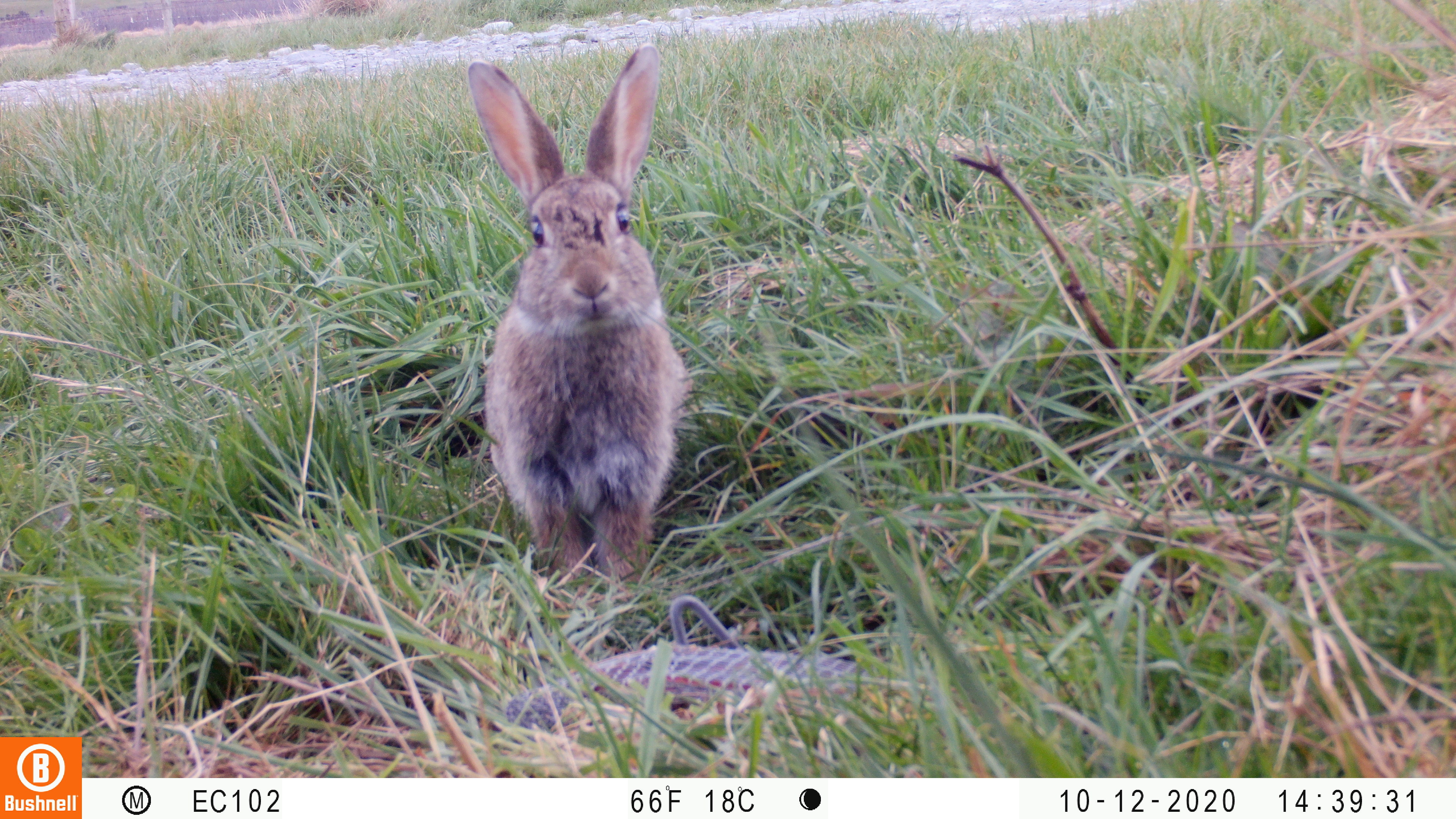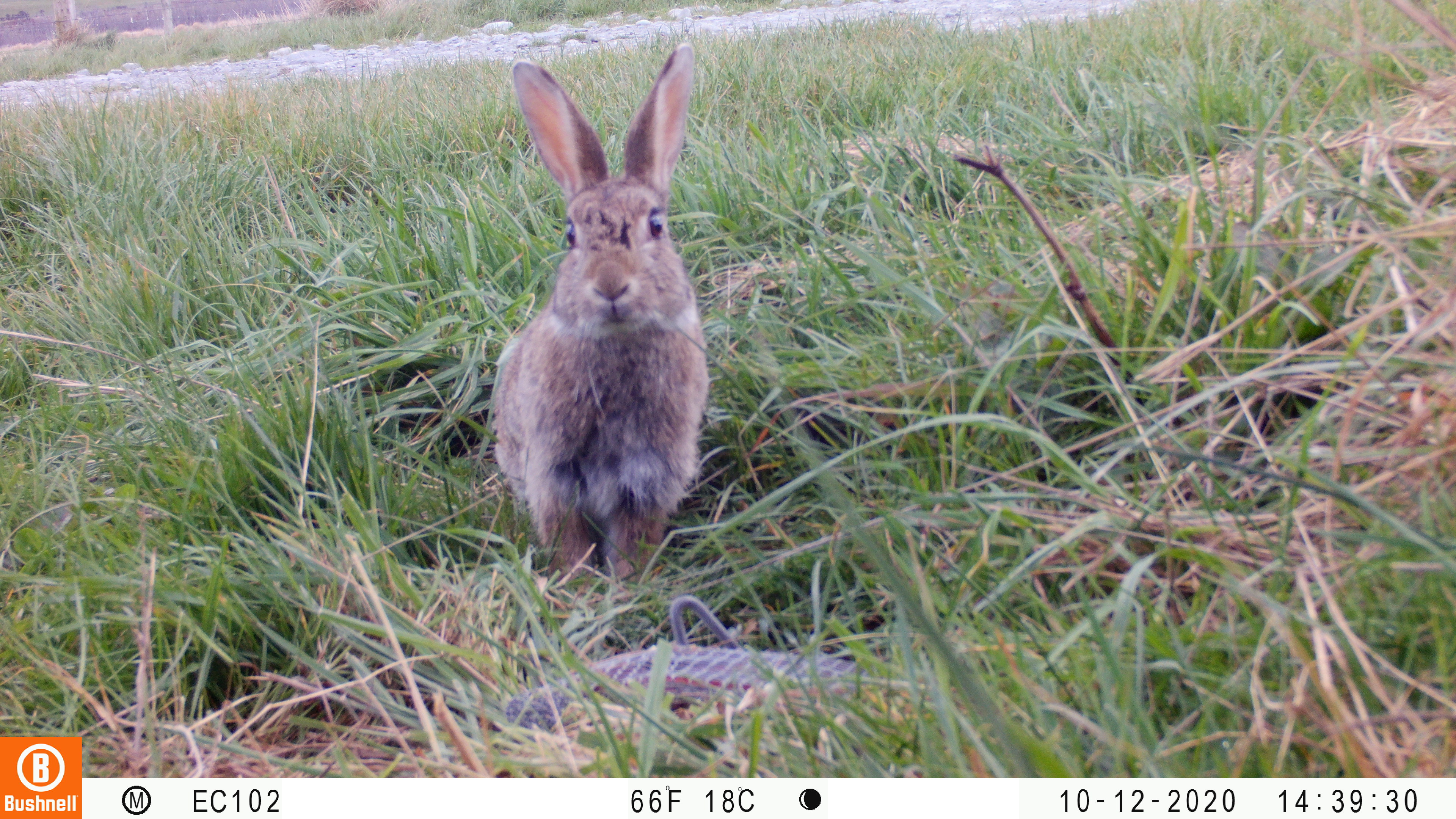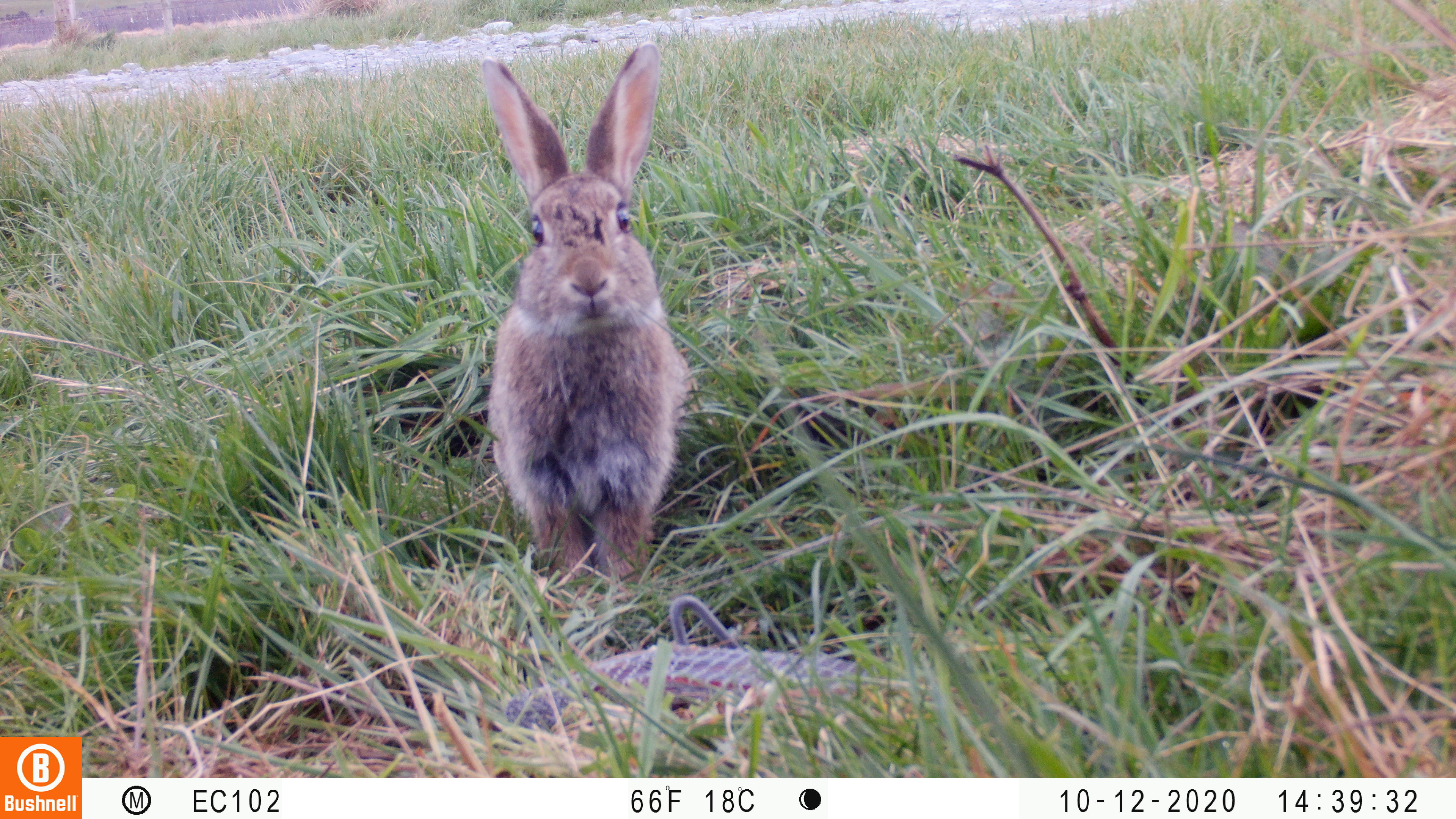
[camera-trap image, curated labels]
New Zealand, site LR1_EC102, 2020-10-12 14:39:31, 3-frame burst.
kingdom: Animalia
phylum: Chordata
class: Mammalia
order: Lagomorpha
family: Leporidae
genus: Oryctolagus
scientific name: Oryctolagus cuniculus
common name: european rabbit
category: rabbit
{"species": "rabbit (european rabbit) (Oryctolagus cuniculus)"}